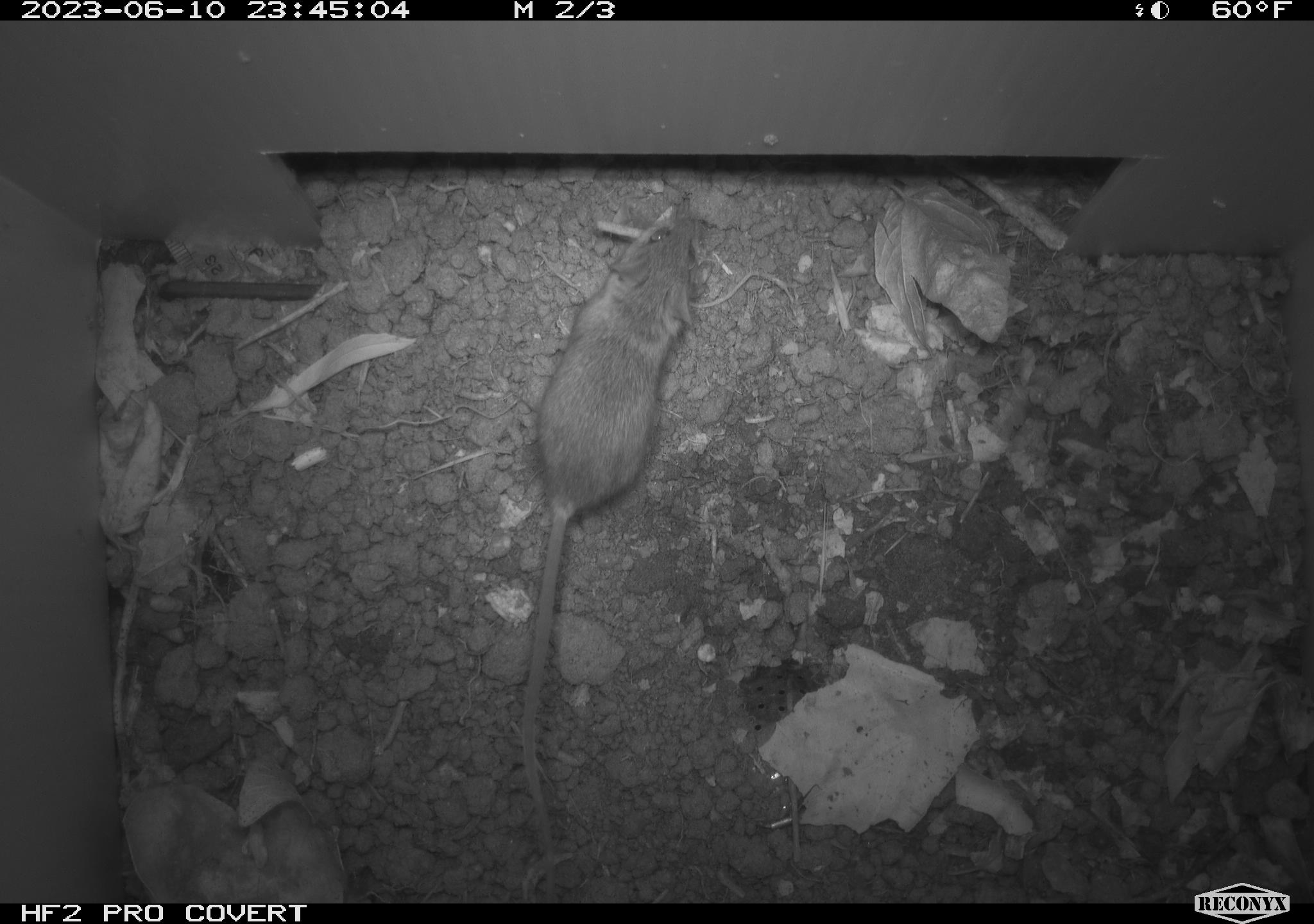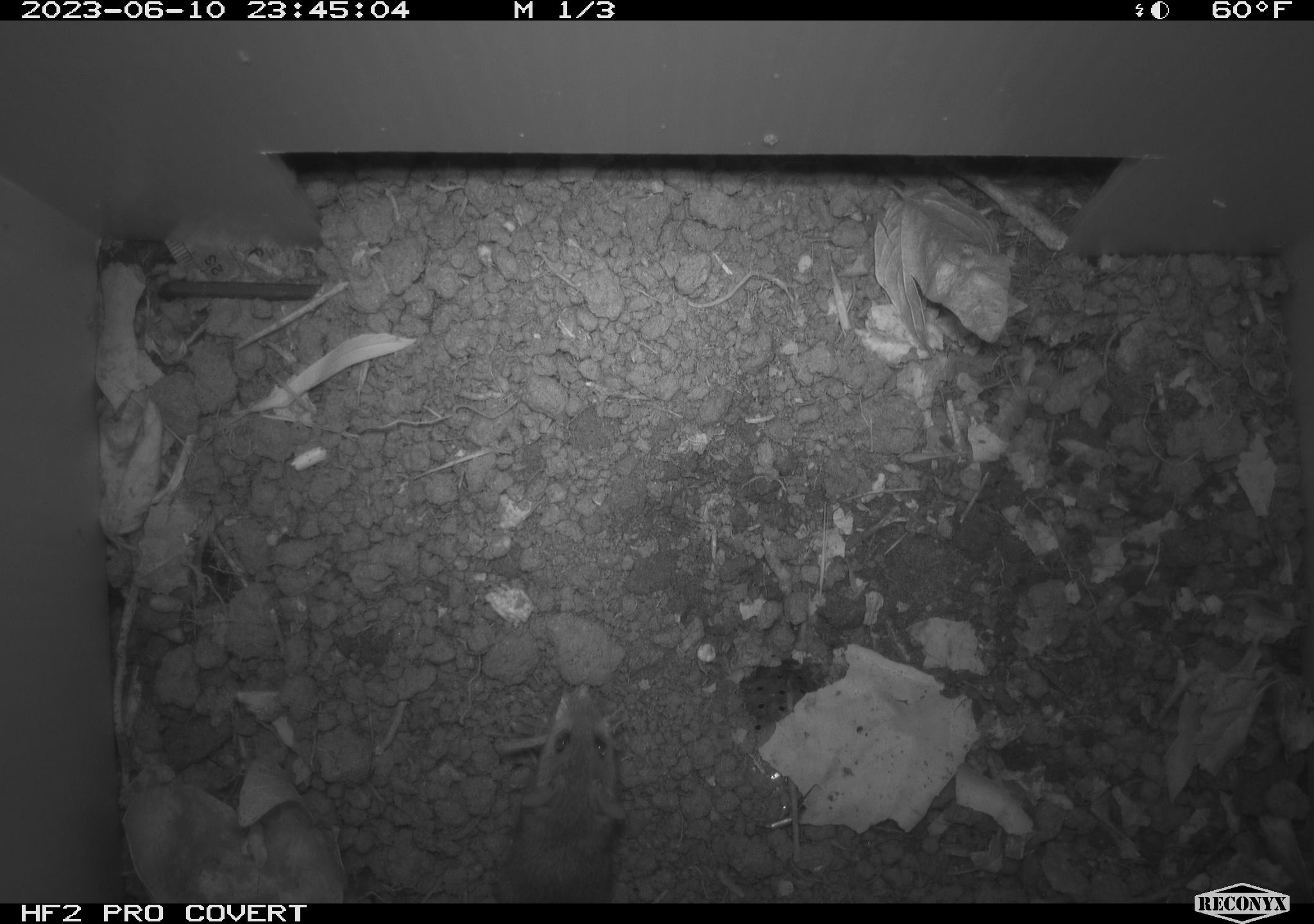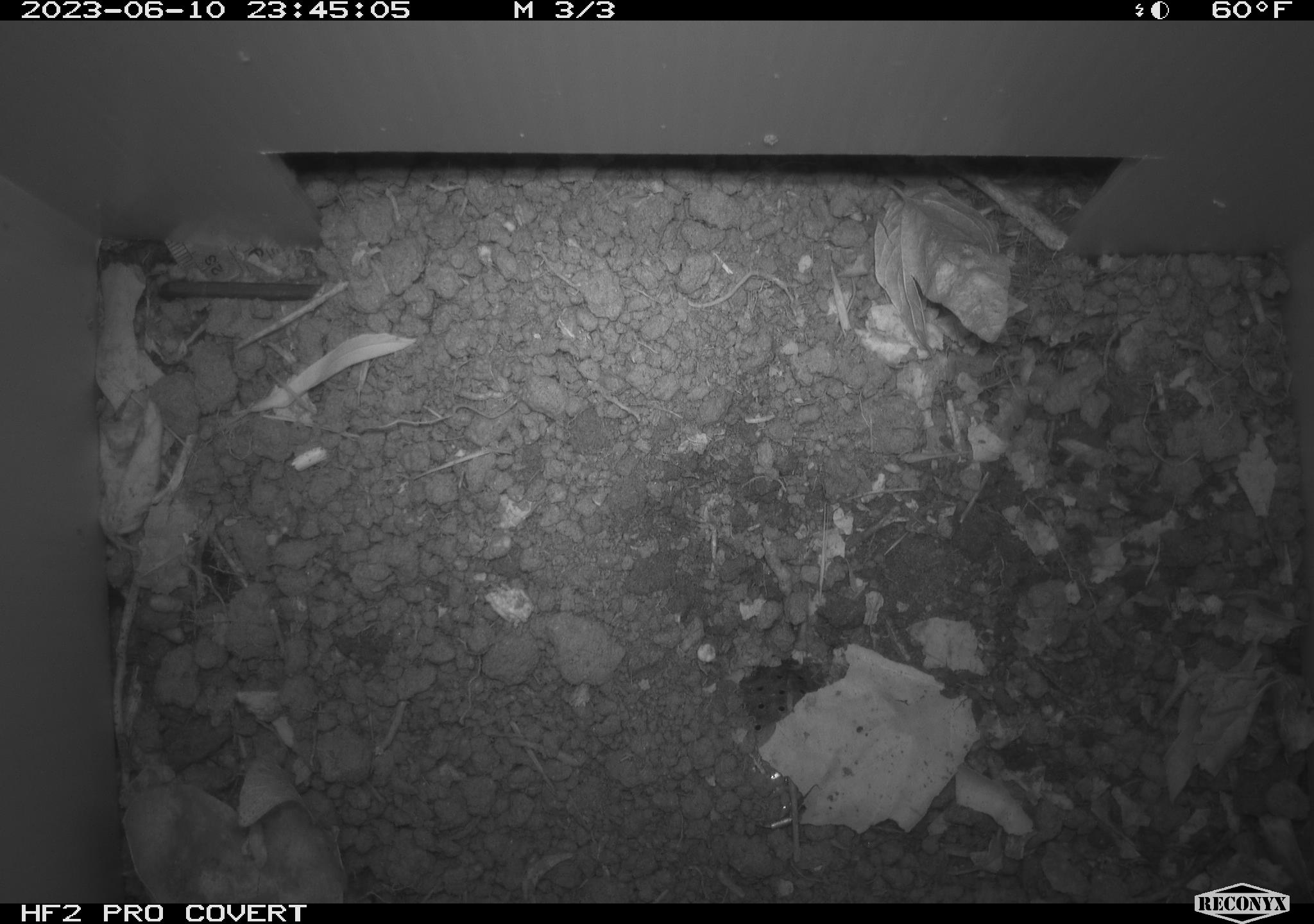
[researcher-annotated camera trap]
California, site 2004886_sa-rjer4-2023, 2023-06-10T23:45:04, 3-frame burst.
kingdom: Animalia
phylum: Chordata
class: Mammalia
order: Rodentia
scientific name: Rodentia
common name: mouse species